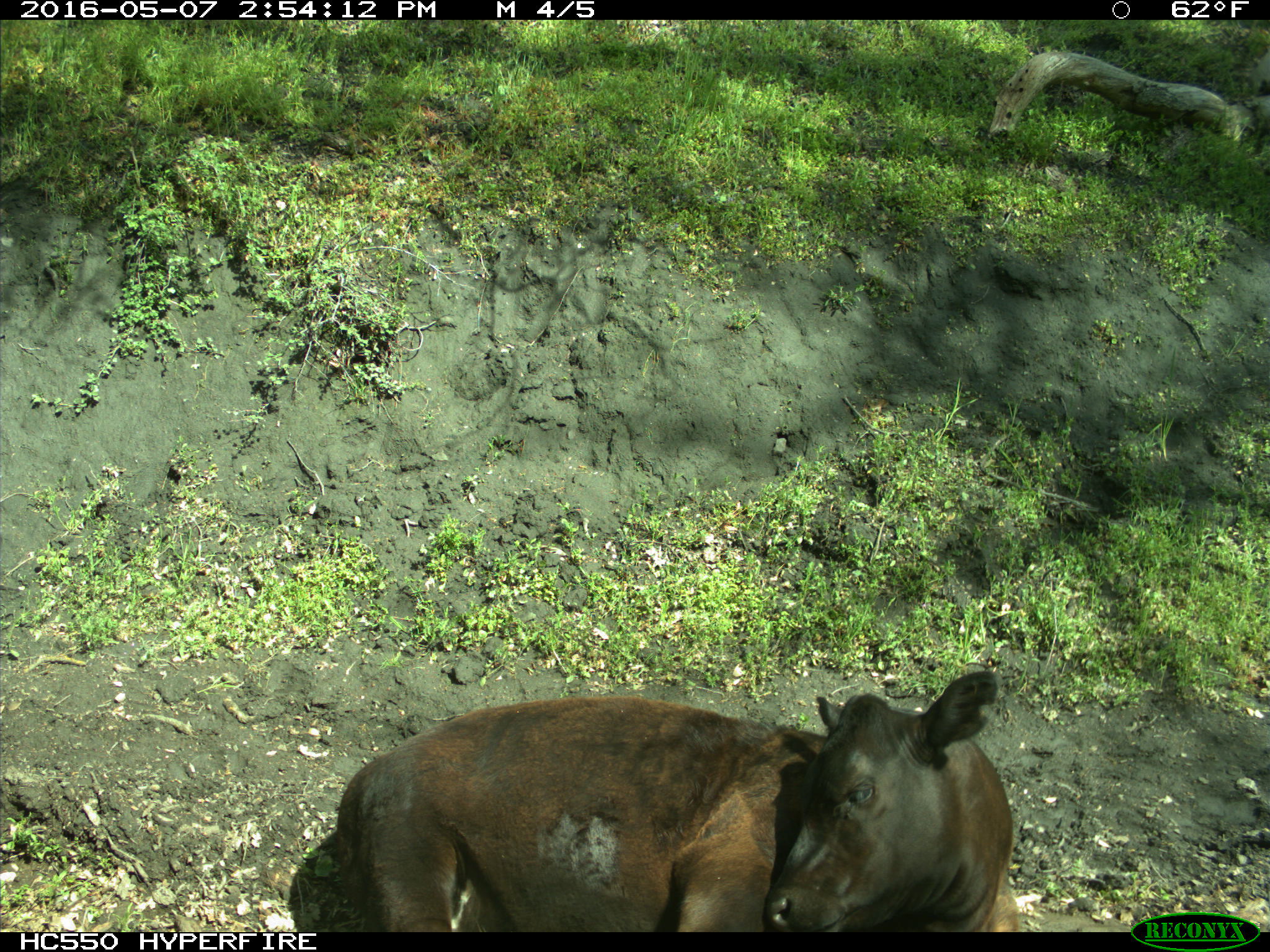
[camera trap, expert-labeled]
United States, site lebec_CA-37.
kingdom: Animalia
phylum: Chordata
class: Mammalia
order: Artiodactyla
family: Bovidae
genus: Bos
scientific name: Bos taurus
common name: domestic cow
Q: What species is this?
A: Bos taurus (domestic cow).